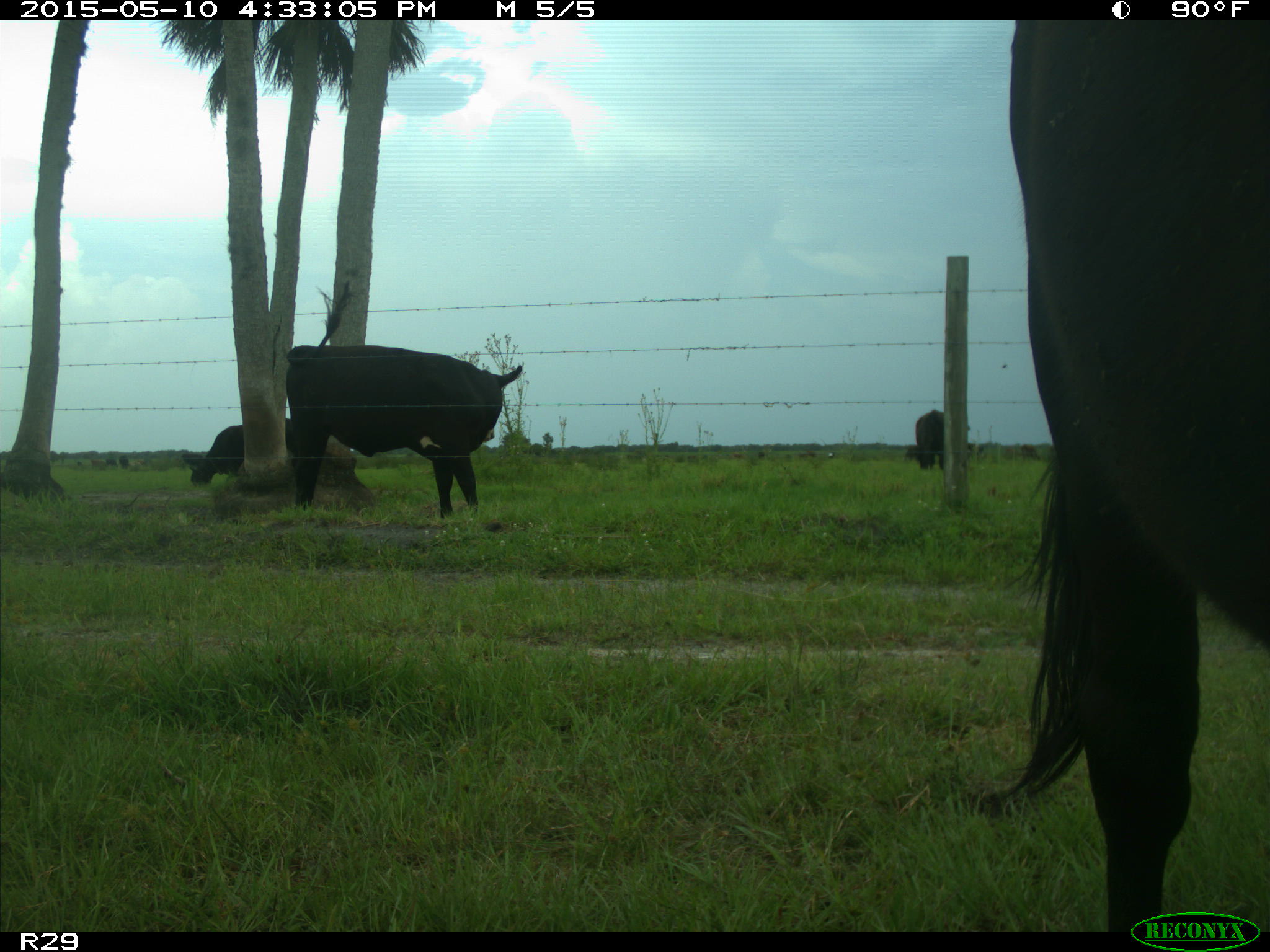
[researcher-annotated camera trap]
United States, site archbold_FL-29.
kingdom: Animalia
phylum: Chordata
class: Mammalia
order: Artiodactyla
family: Bovidae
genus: Bos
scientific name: Bos taurus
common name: domestic cow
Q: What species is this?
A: Bos taurus (domestic cow).